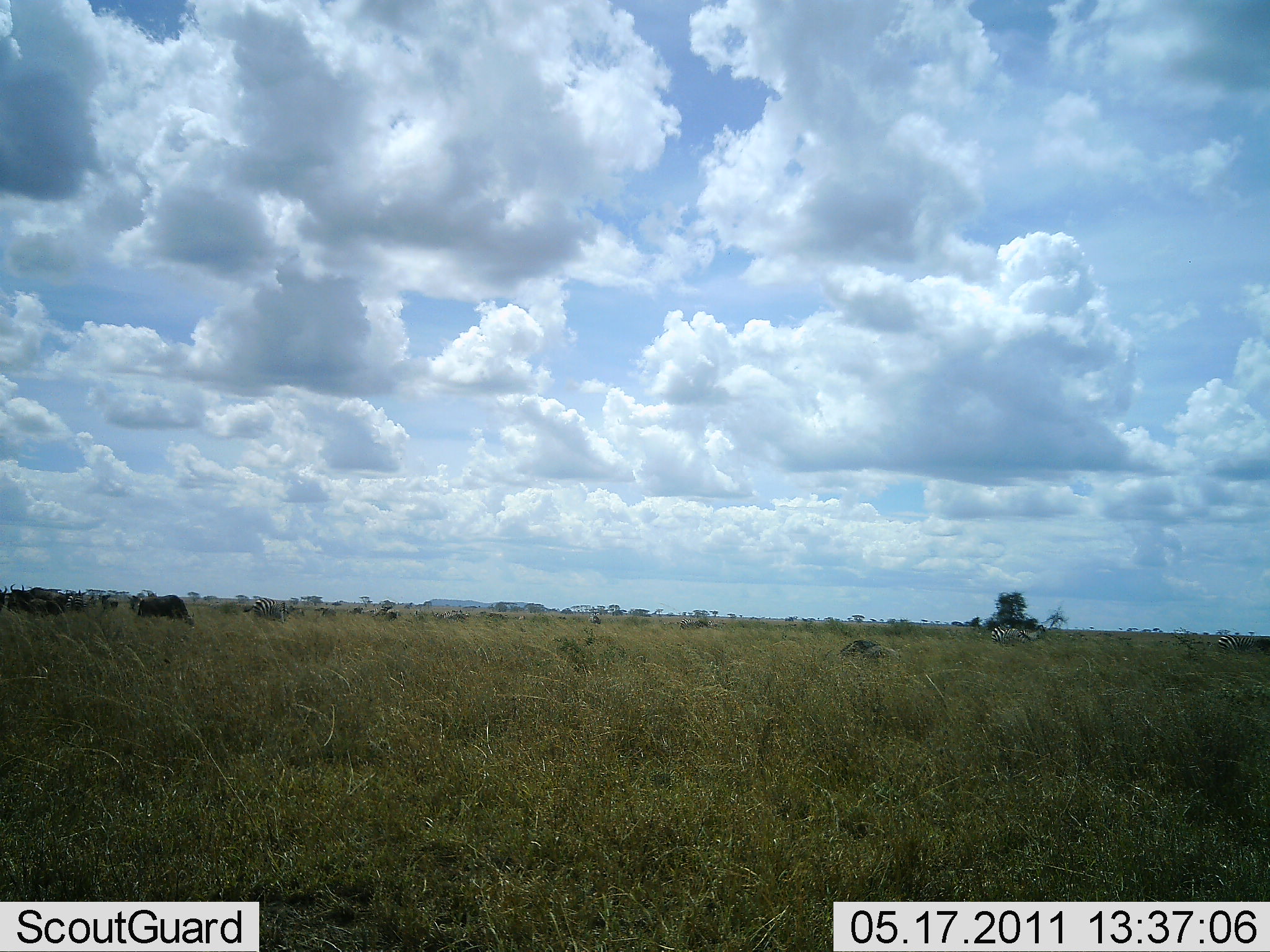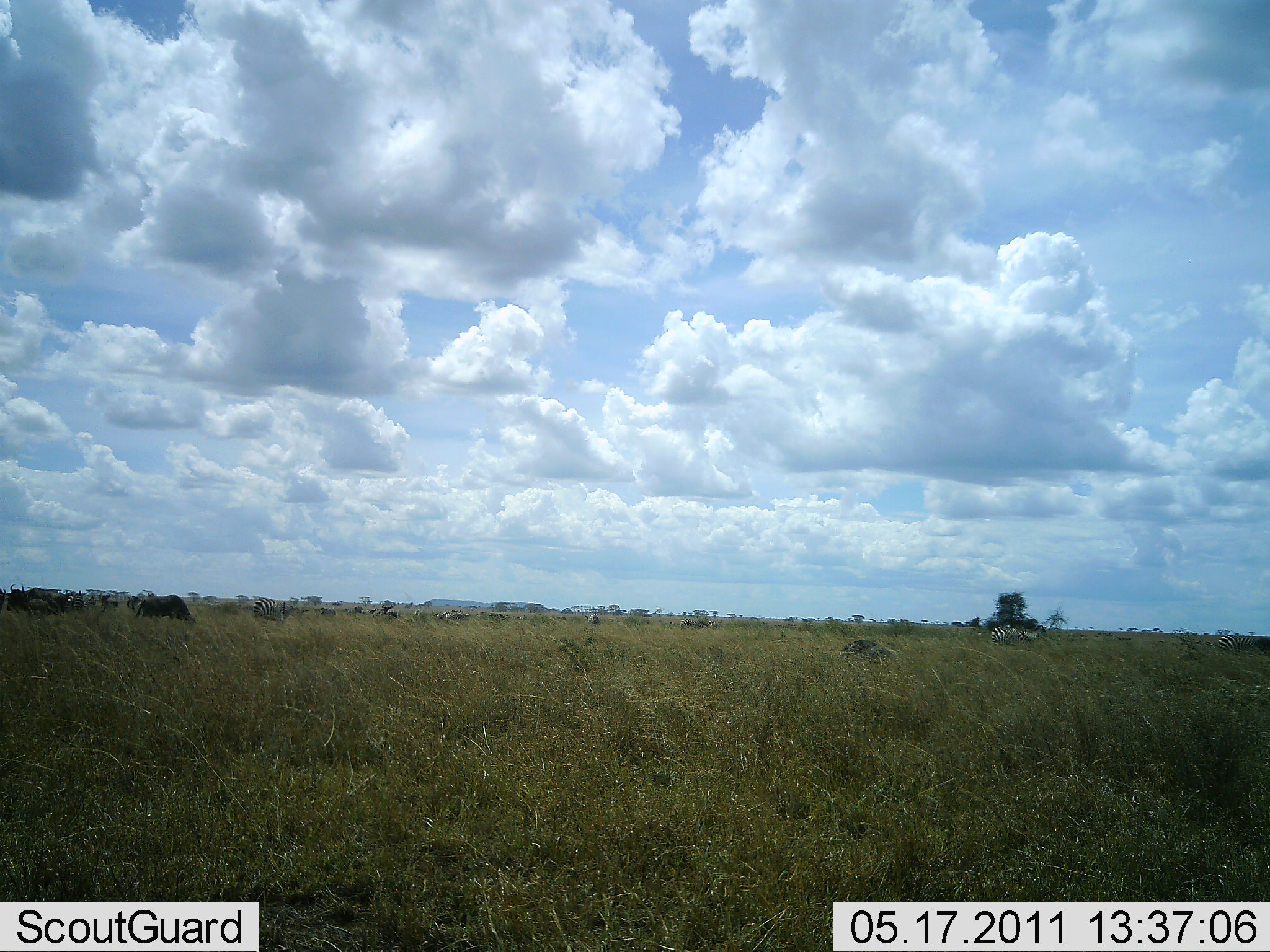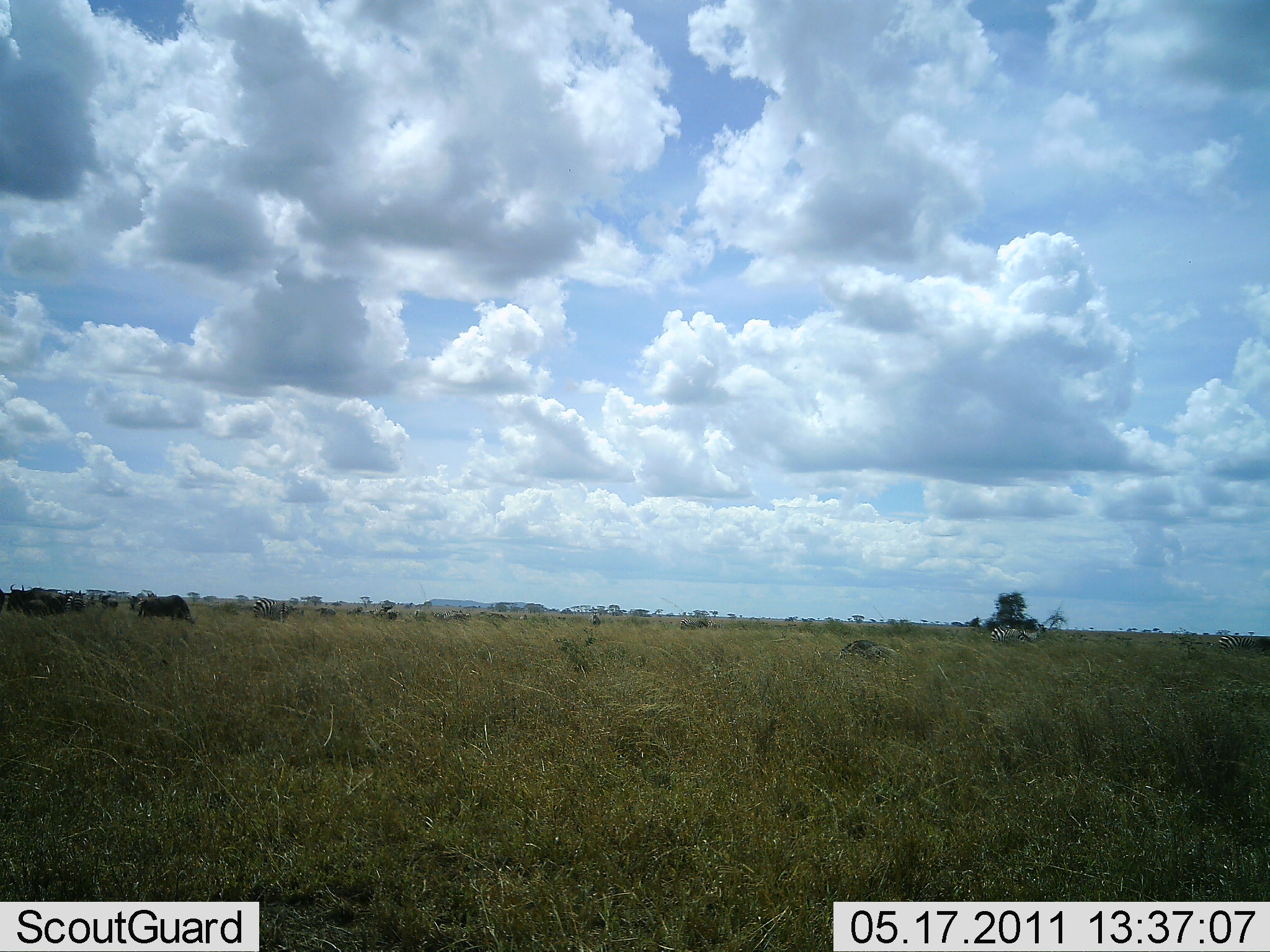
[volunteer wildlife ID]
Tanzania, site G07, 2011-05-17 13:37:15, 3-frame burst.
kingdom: Animalia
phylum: Chordata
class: Mammalia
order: Artiodactyla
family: Bovidae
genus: Connochaetes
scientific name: Connochaetes taurinus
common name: blue wildebeest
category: wildebeest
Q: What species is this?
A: Wildebeest (blue wildebeest) (Connochaetes taurinus).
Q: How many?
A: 10.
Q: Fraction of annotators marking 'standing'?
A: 83%.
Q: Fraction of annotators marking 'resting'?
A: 17%.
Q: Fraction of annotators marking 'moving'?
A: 0%.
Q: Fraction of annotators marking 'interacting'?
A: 0%.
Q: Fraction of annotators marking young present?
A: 0%.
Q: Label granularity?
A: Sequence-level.